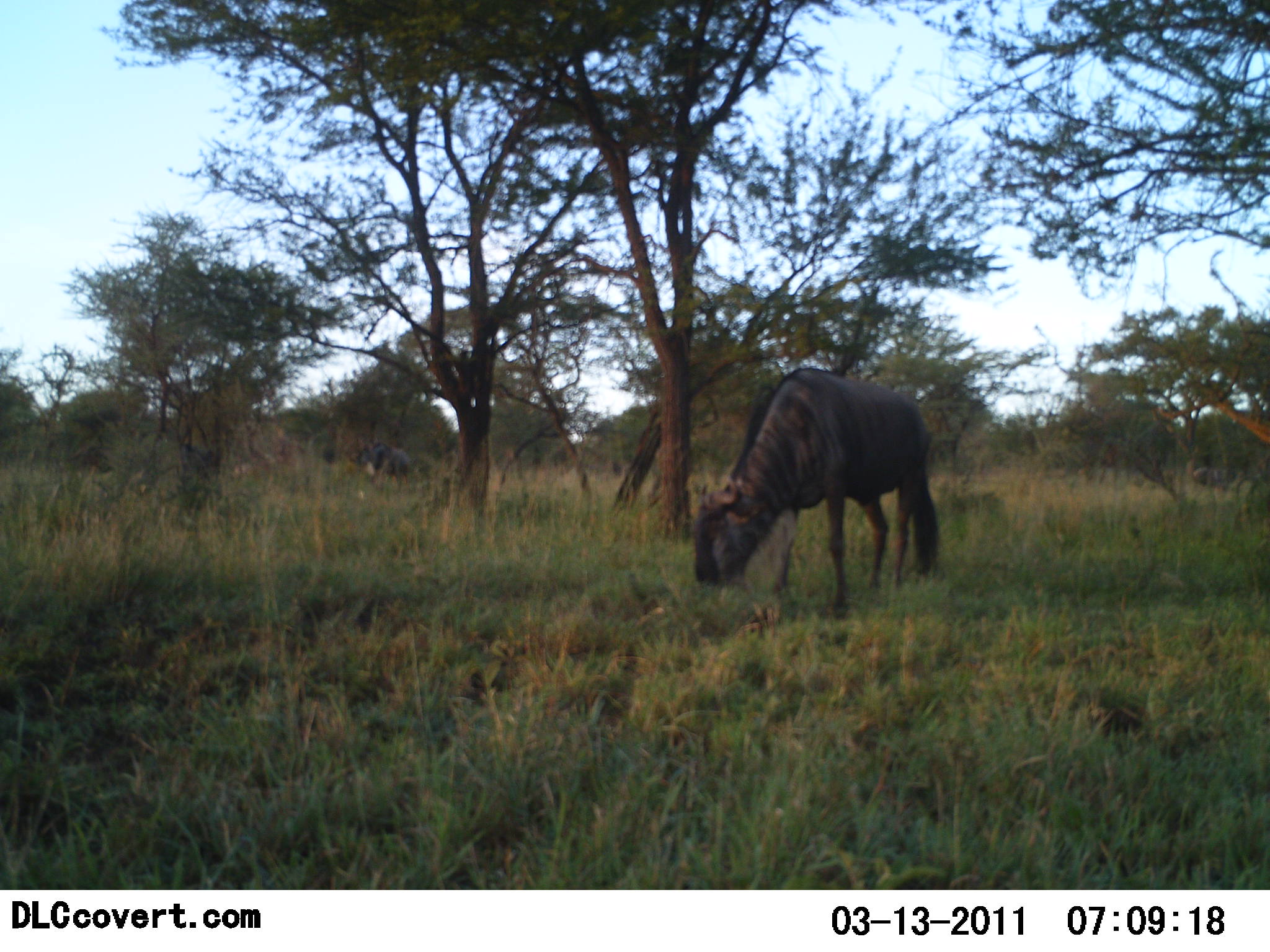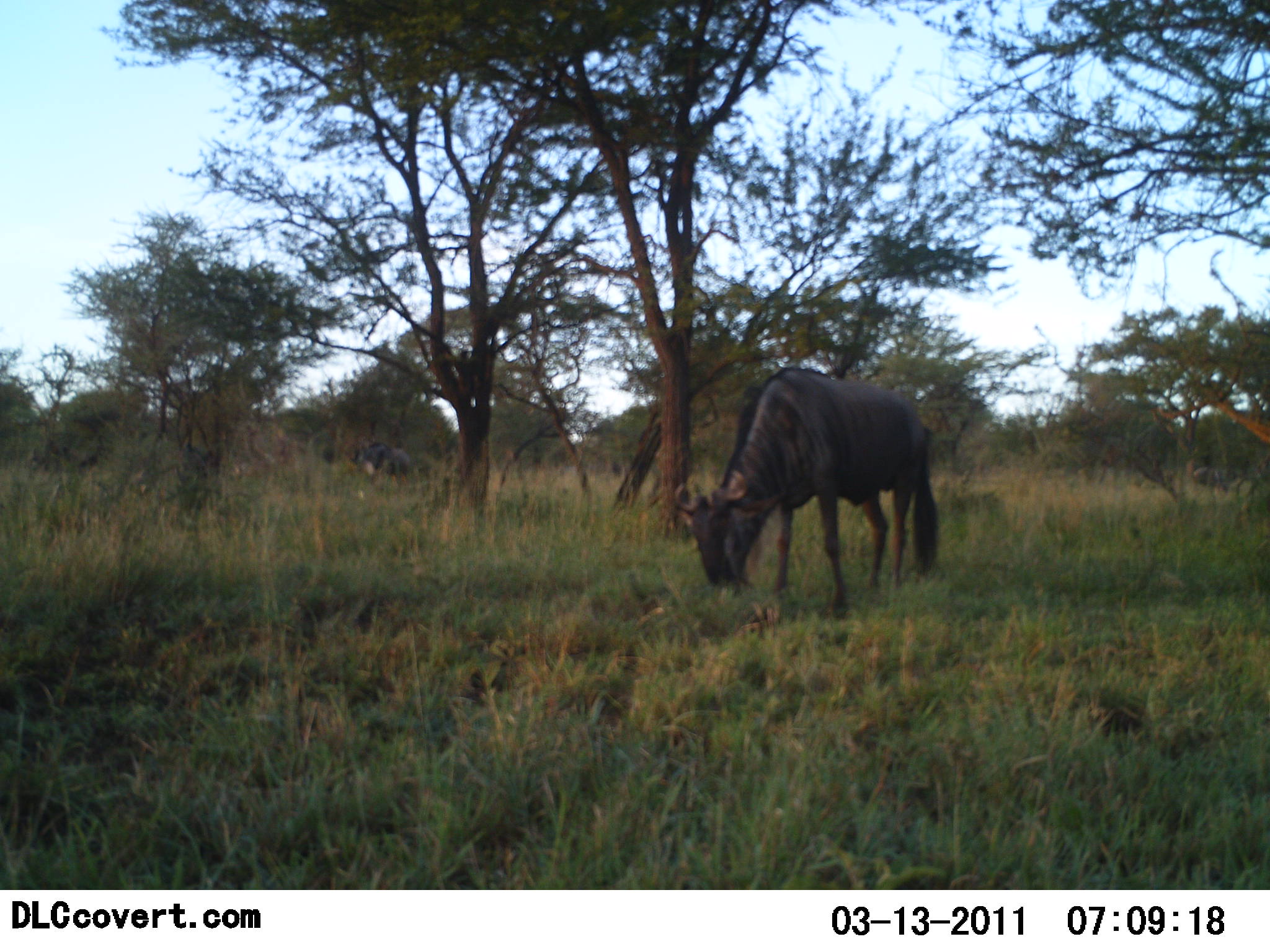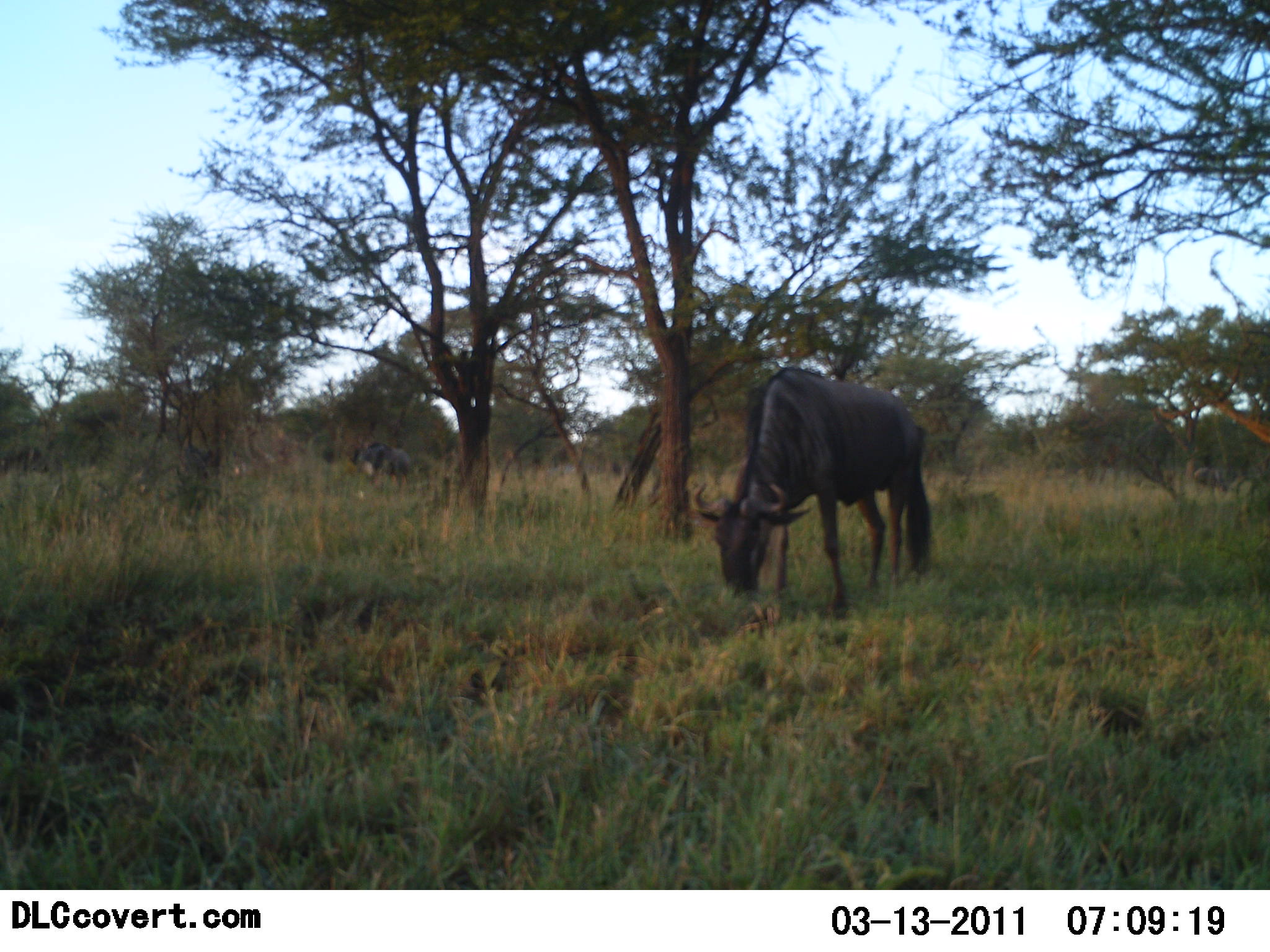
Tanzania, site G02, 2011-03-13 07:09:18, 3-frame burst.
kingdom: Animalia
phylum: Chordata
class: Mammalia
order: Artiodactyla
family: Bovidae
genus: Connochaetes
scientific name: Connochaetes taurinus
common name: blue wildebeest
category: wildebeest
Wildebeest (blue wildebeest) (Connochaetes taurinus), count 3. Behavior (volunteer vote fractions): standing 36%, resting 9%, moving 18%, interacting 0%. Young present (vote fraction): 0%. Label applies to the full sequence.